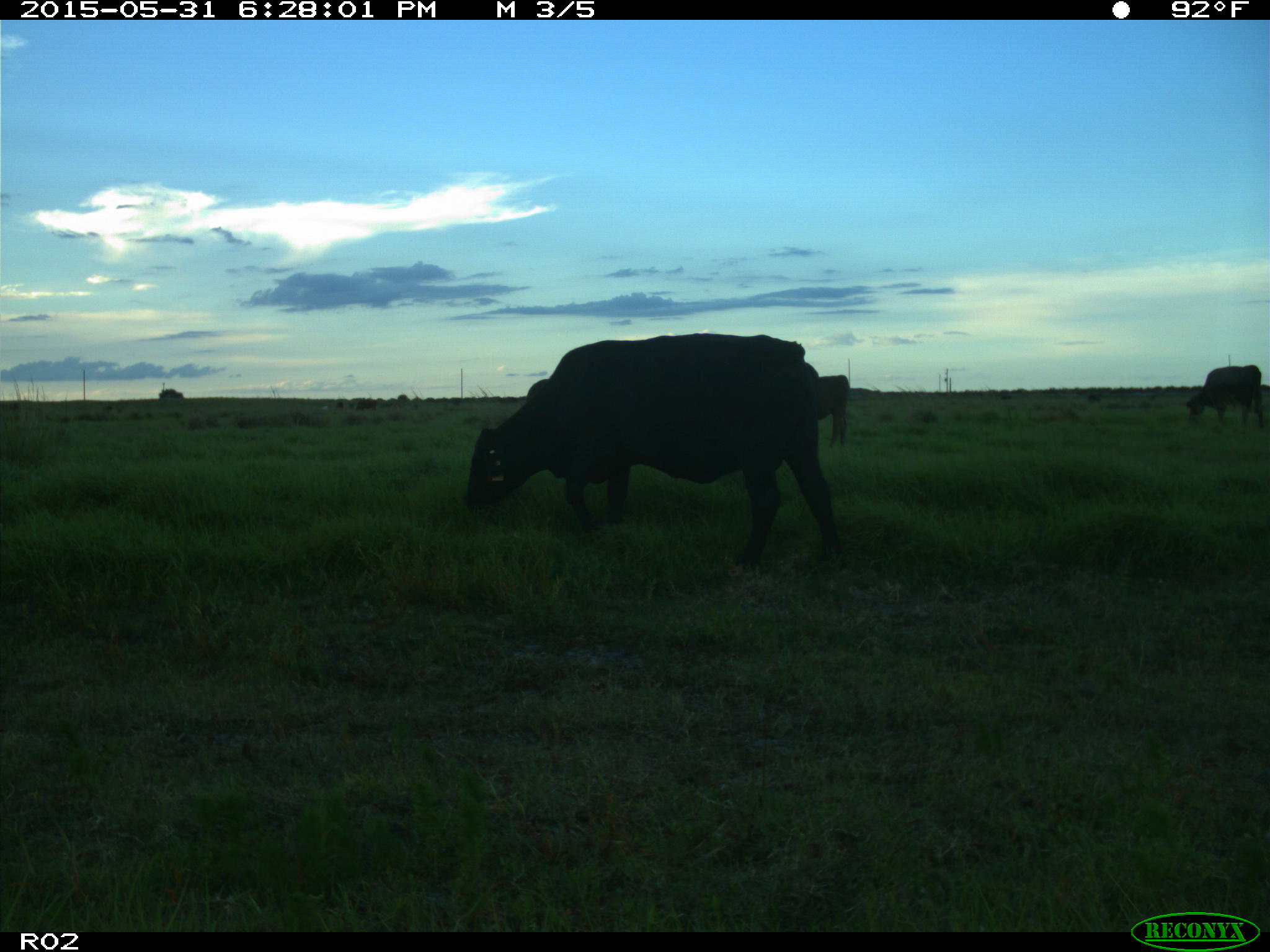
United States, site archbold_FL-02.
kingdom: Animalia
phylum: Chordata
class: Mammalia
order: Artiodactyla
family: Bovidae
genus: Bos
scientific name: Bos taurus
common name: domestic cow